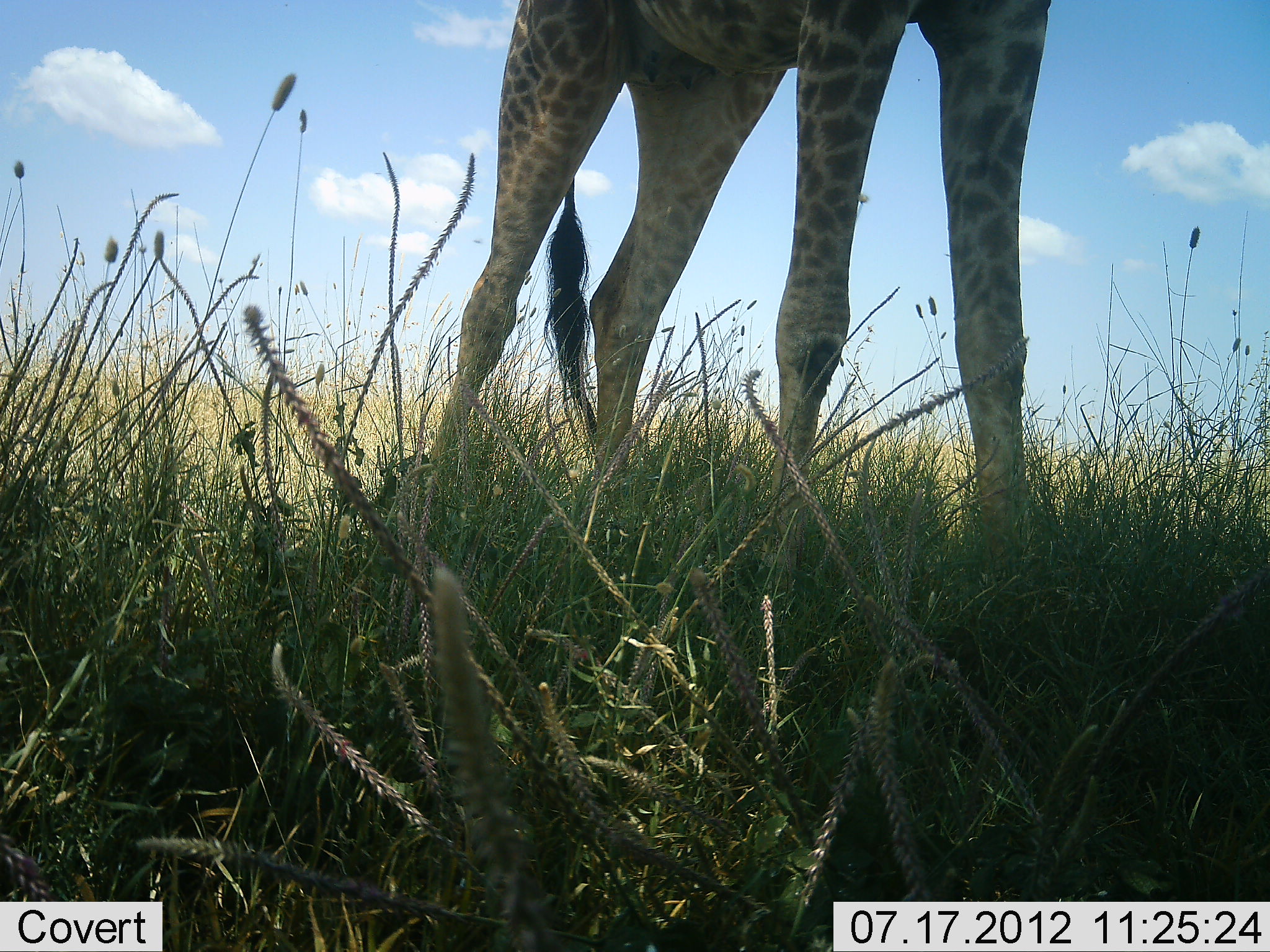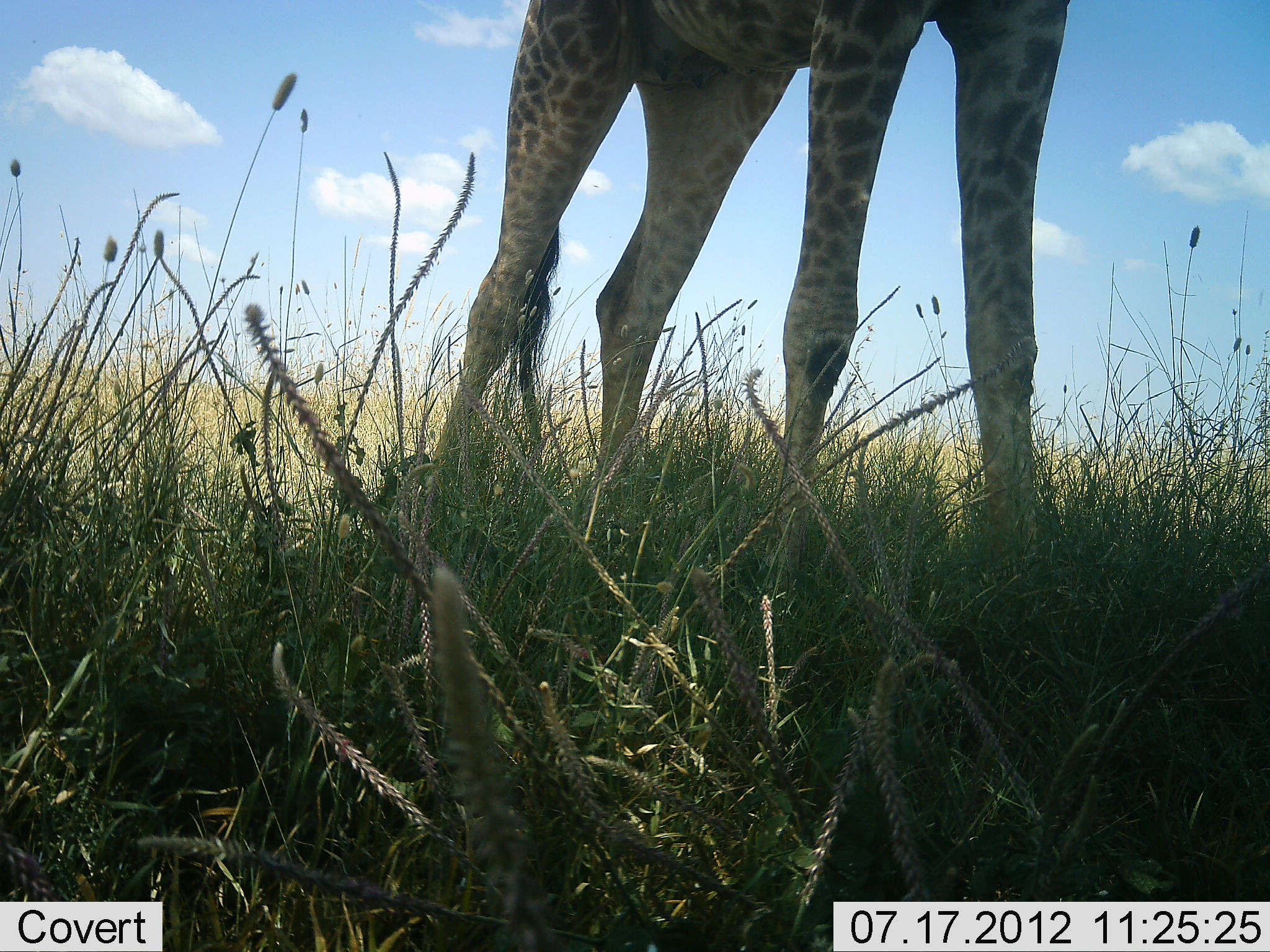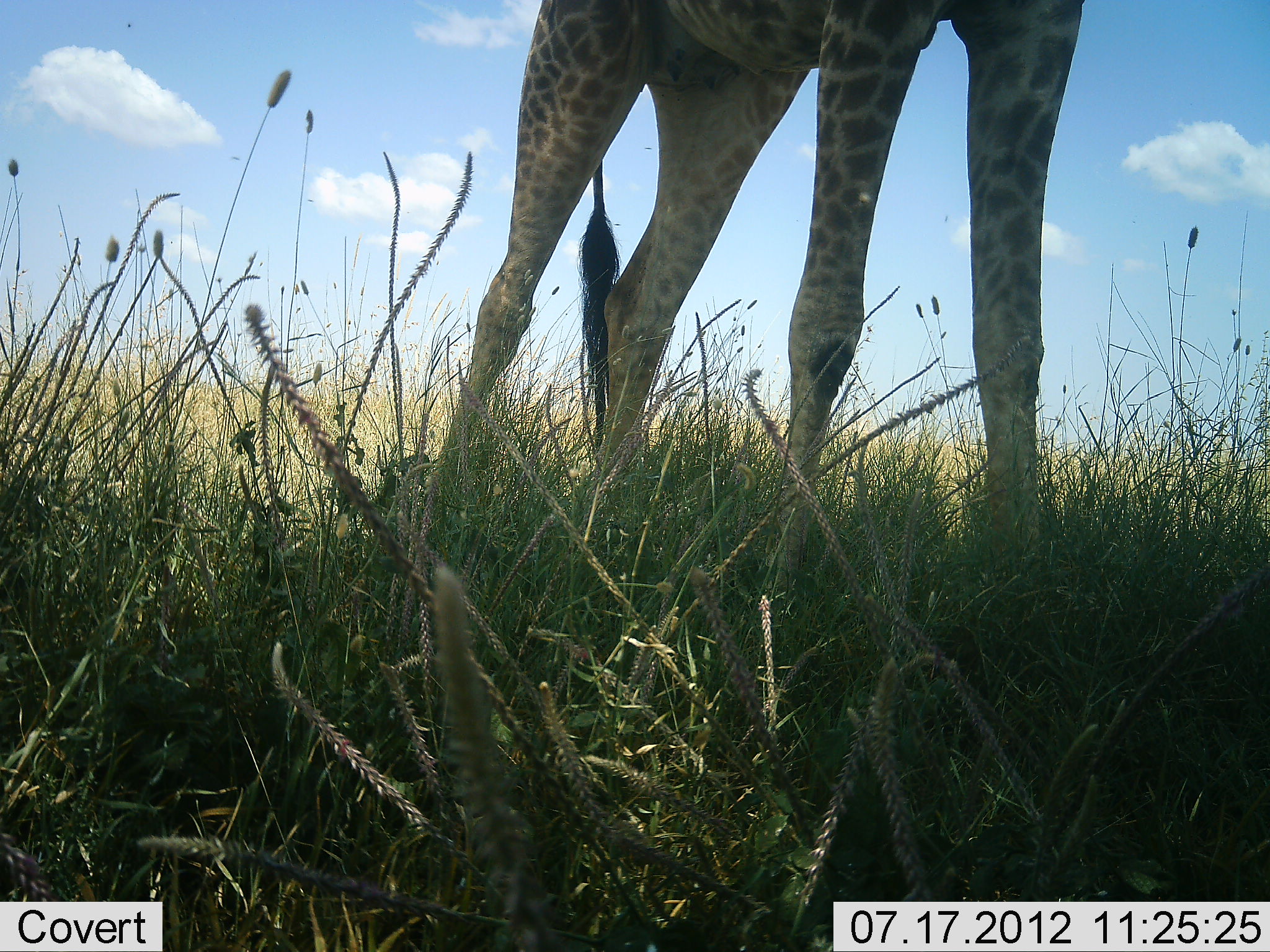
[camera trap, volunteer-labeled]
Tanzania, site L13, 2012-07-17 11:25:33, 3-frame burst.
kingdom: Animalia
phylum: Chordata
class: Mammalia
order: Artiodactyla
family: Giraffidae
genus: Giraffa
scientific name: Giraffa camelopardalis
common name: giraffe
Giraffe (Giraffa camelopardalis), count 1. Behavior (volunteer vote fractions): standing 100%, resting 0%, moving 0%, interacting 0%. Young present (vote fraction): 0%. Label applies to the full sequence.